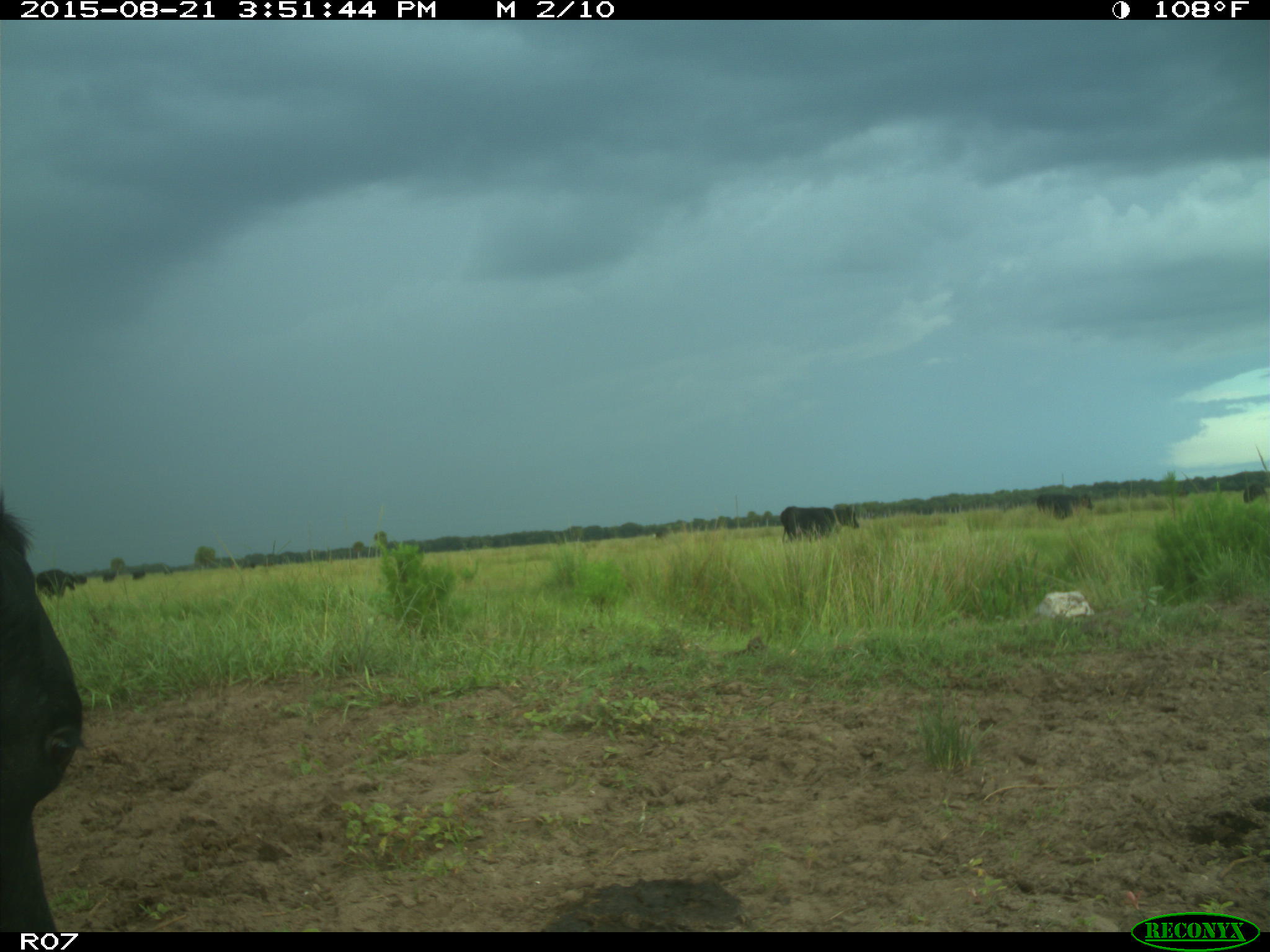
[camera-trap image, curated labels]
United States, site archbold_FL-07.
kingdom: Animalia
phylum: Chordata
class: Mammalia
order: Artiodactyla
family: Bovidae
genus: Bos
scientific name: Bos taurus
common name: domestic cow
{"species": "Bos taurus (domestic cow)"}